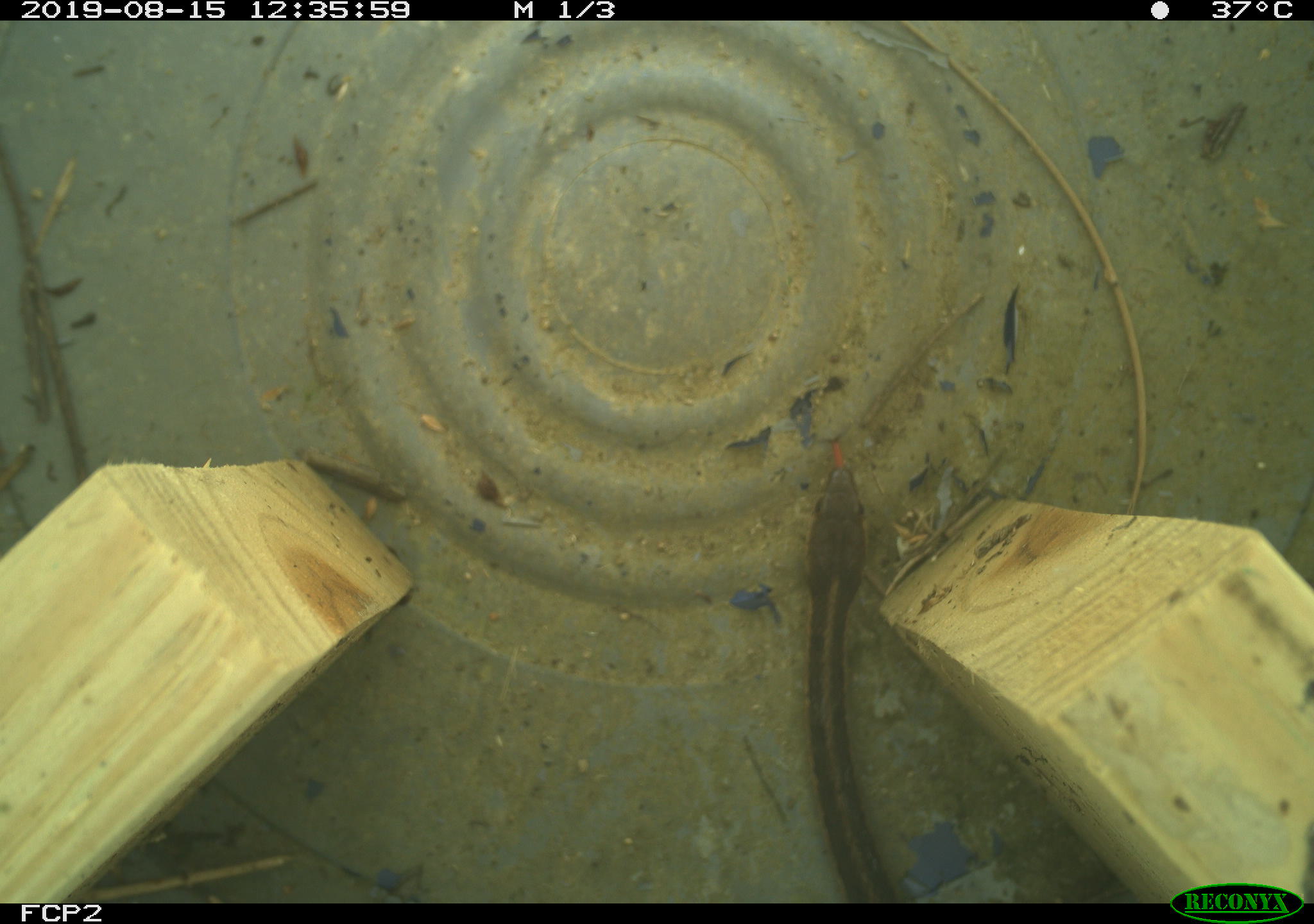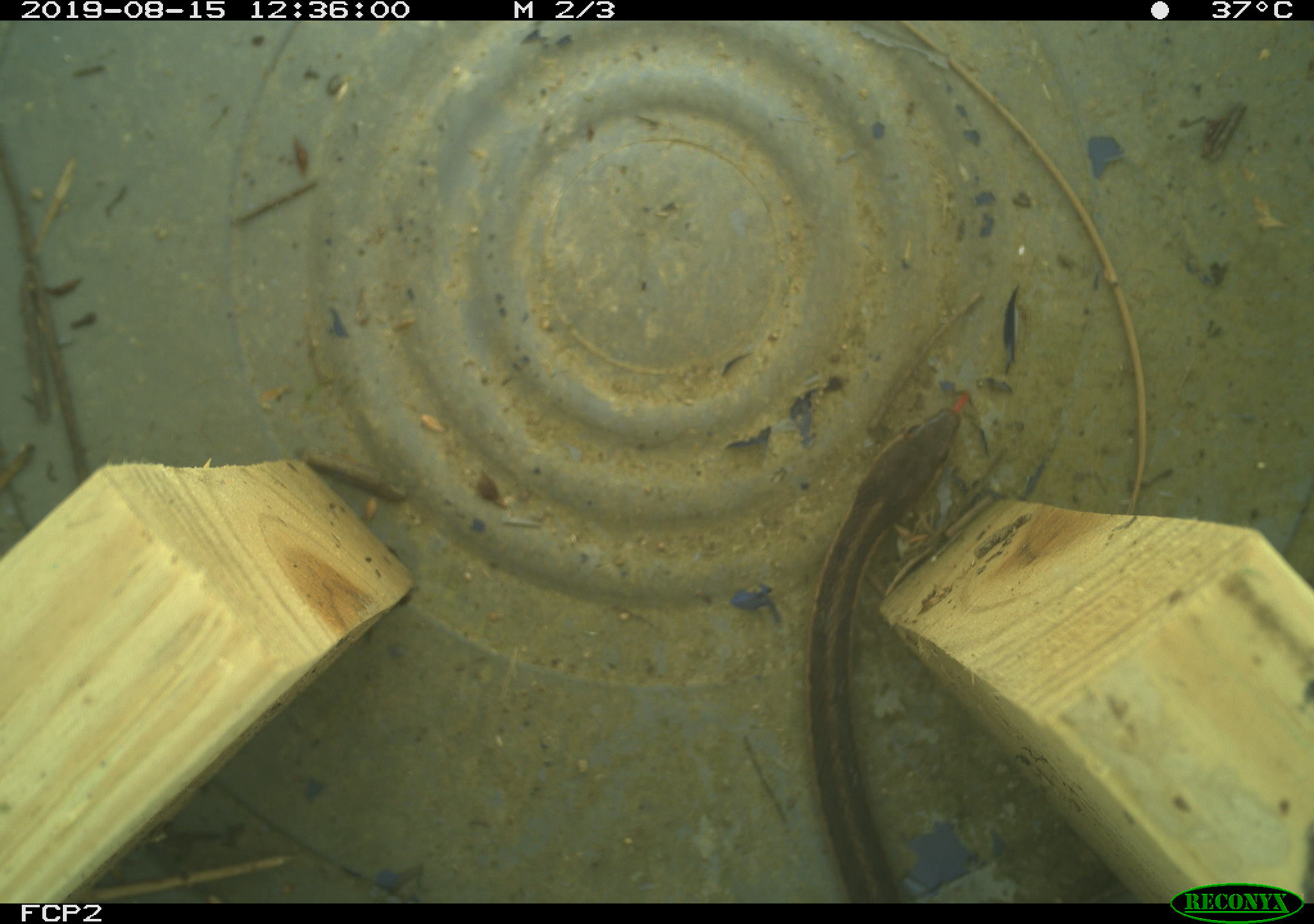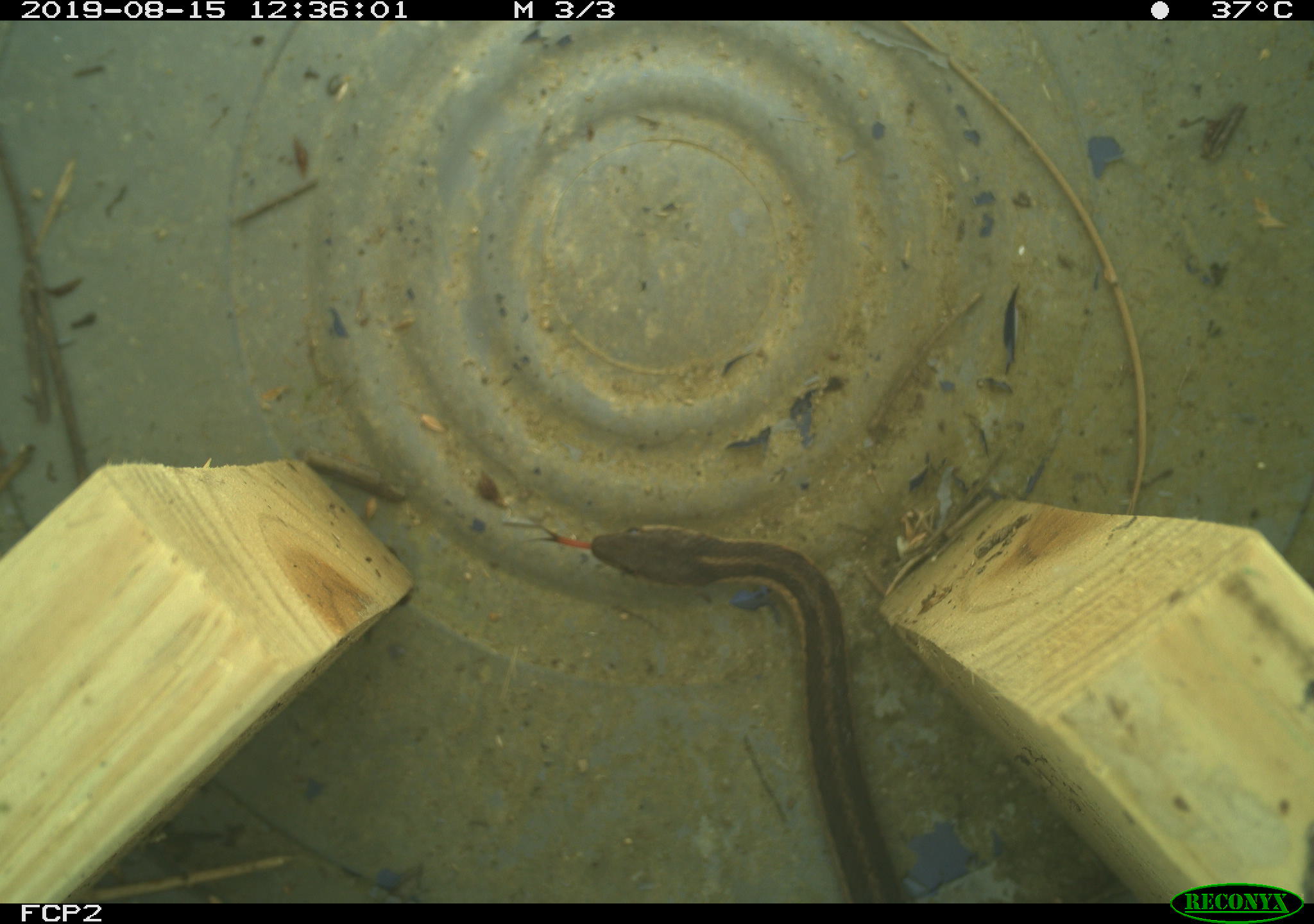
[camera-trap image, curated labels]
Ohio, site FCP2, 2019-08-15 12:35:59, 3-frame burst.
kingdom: Animalia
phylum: Chordata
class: Reptilia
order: Squamata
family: Colubridae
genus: Thamnophis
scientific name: Thamnophis sirtalis sirtalis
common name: eastern gartersnake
Eastern gartersnake (Thamnophis sirtalis sirtalis).